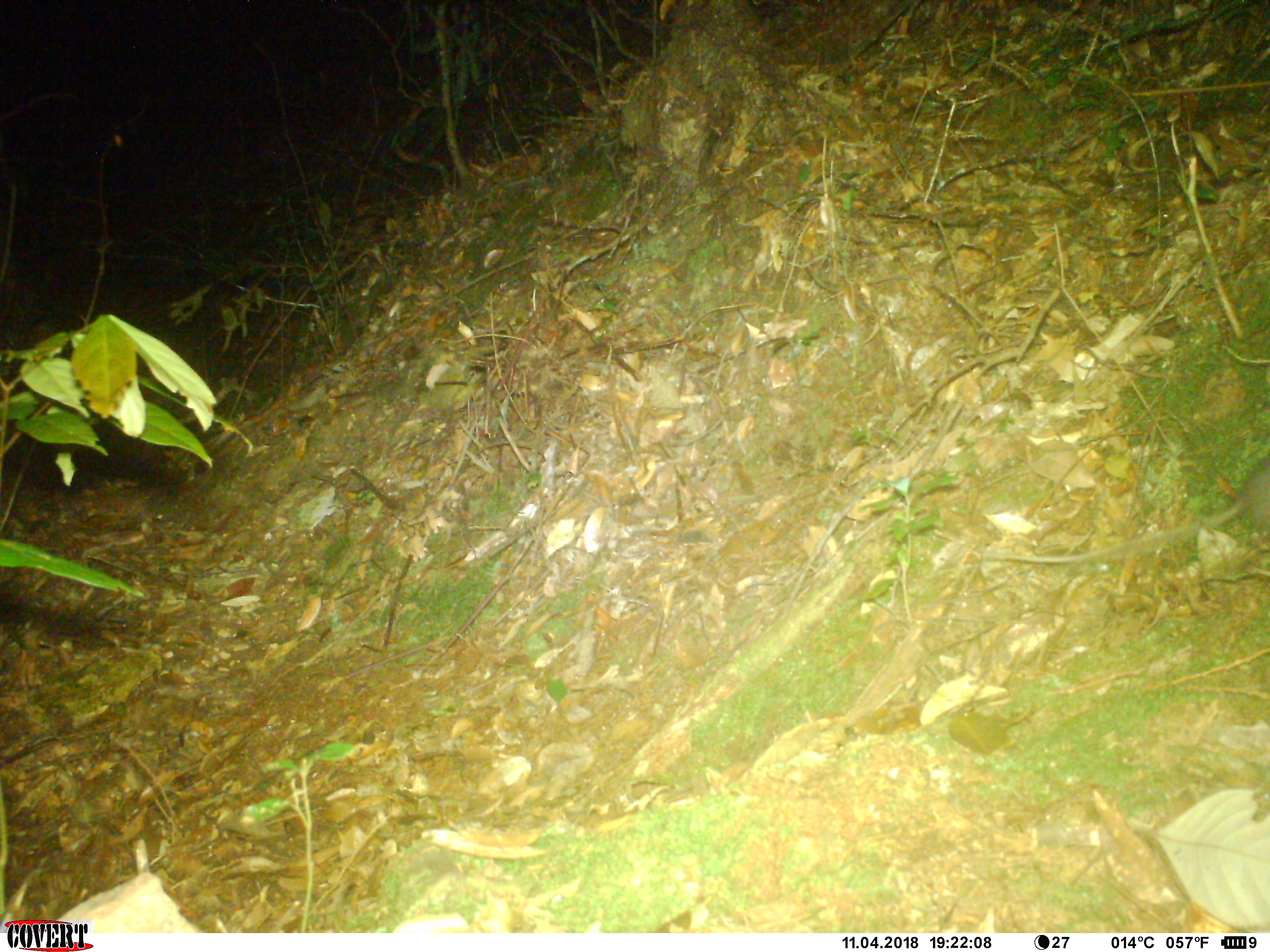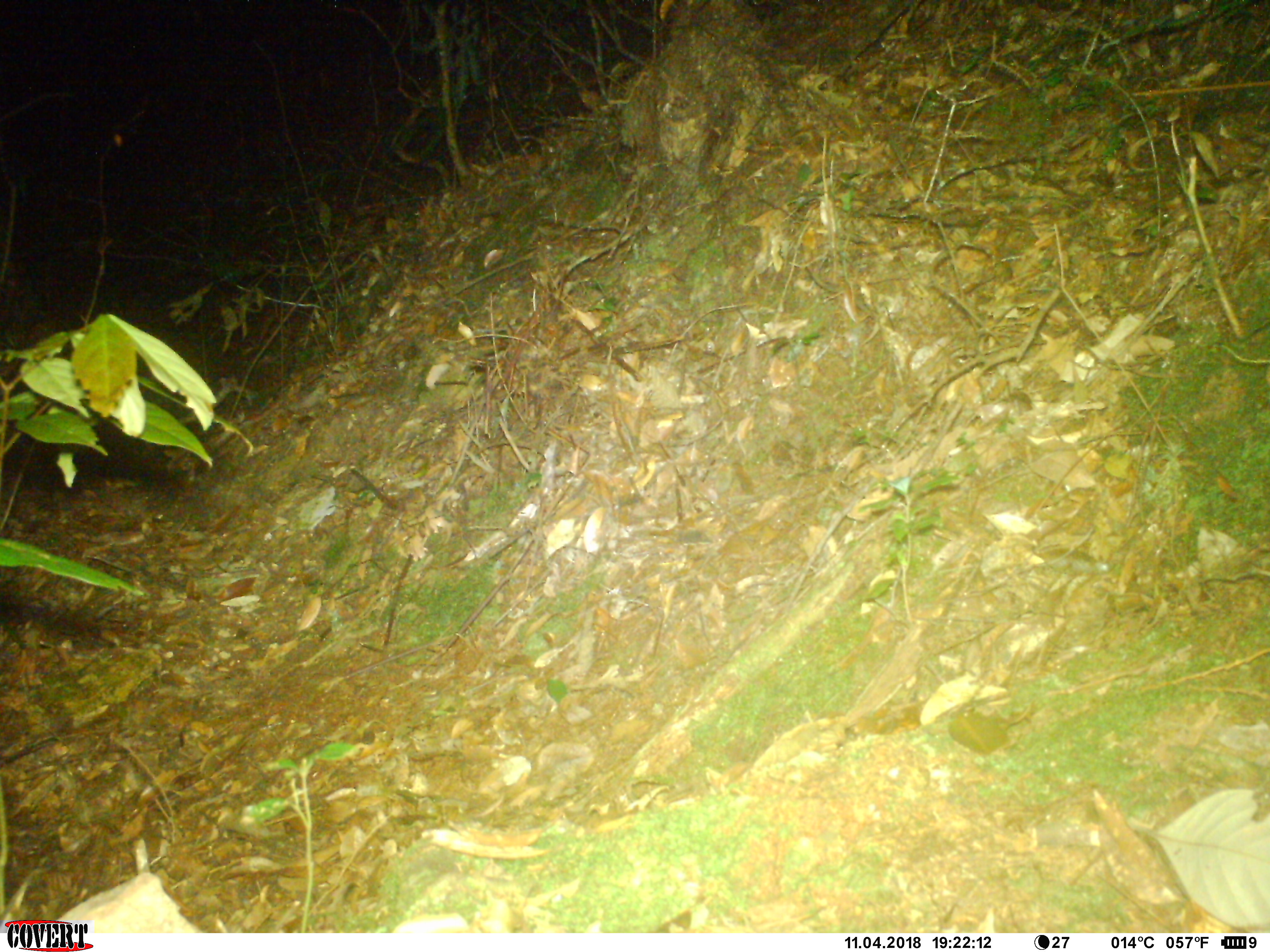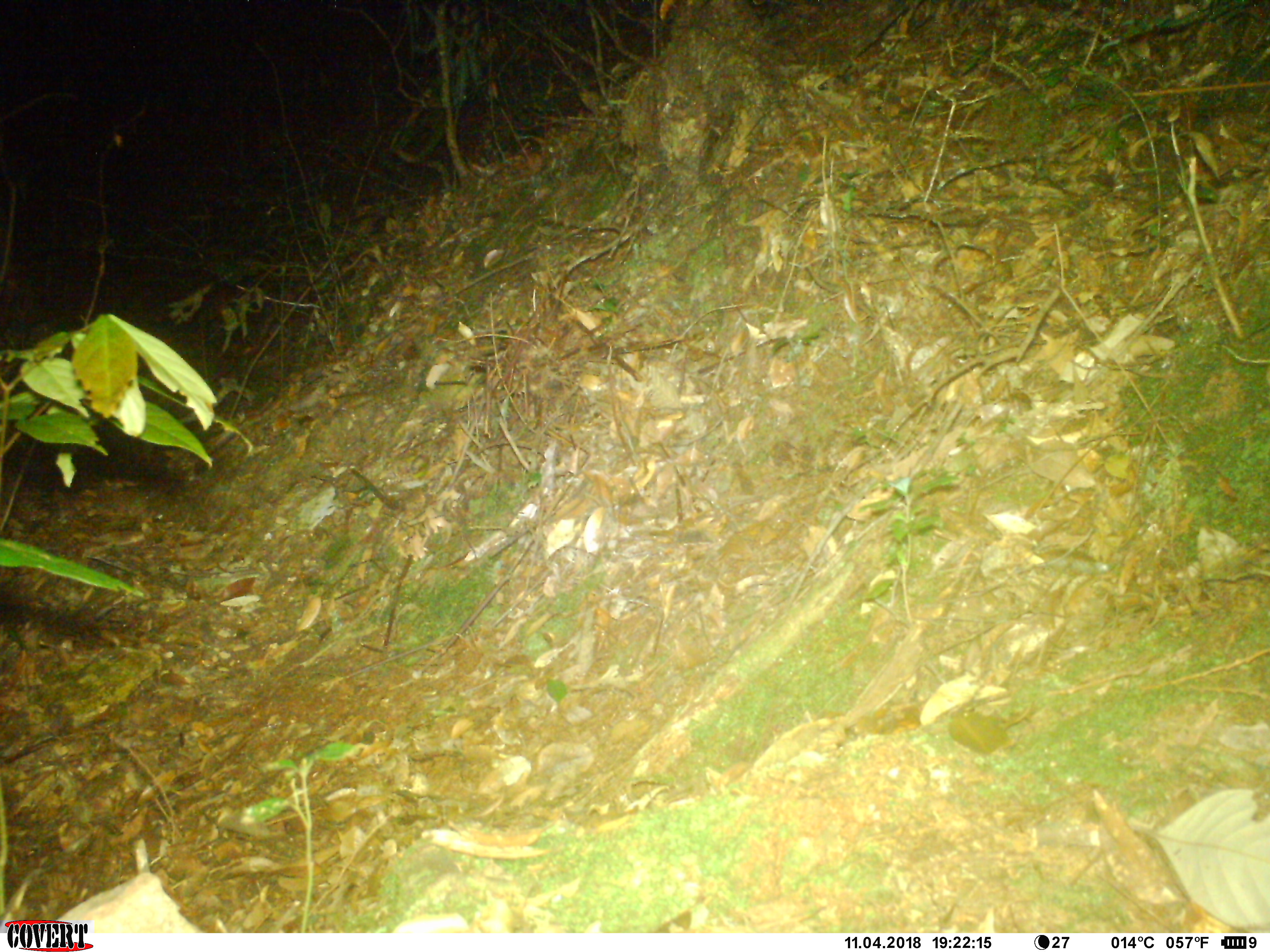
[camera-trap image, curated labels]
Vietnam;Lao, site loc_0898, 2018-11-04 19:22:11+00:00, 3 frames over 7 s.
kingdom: Animalia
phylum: Chordata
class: Mammalia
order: Rodentia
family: Muridae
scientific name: Muridae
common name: old-world mice and rats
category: unidentified murid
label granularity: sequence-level